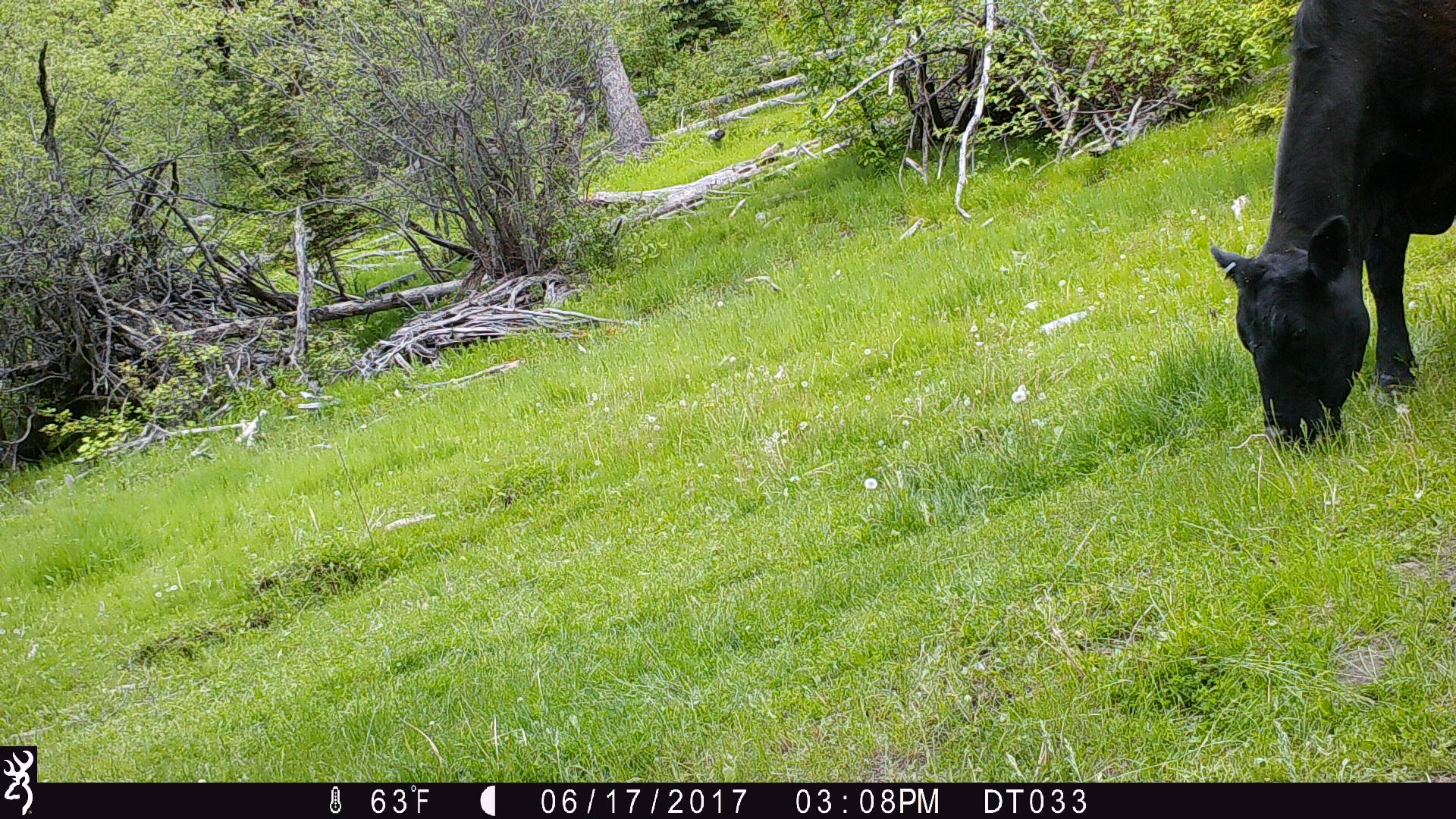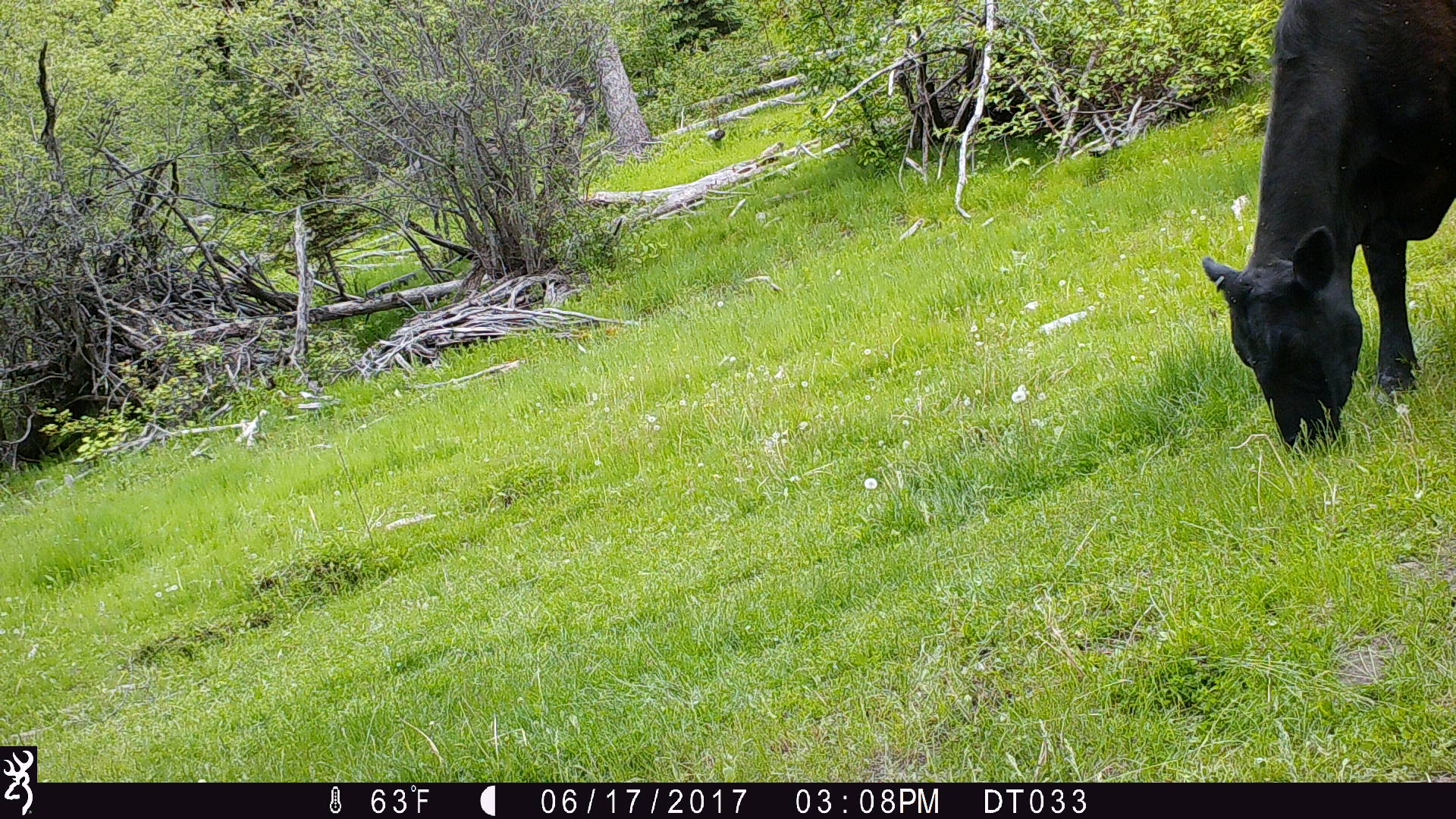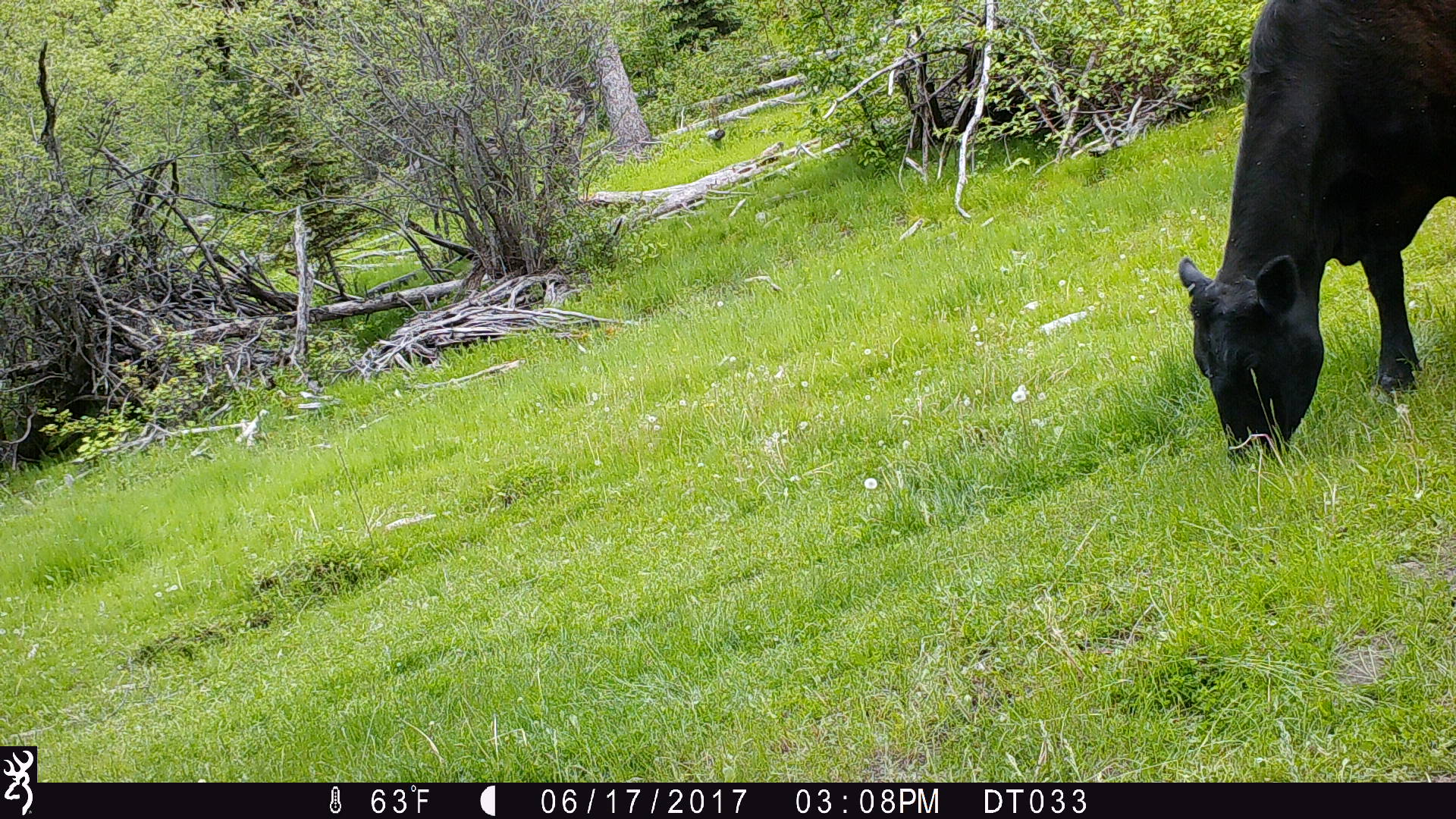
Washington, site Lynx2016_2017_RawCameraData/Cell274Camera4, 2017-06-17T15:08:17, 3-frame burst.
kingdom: Animalia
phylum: Chordata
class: Mammalia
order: Artiodactyla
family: Bovidae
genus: Bos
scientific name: Bos taurus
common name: domestic cattle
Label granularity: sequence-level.